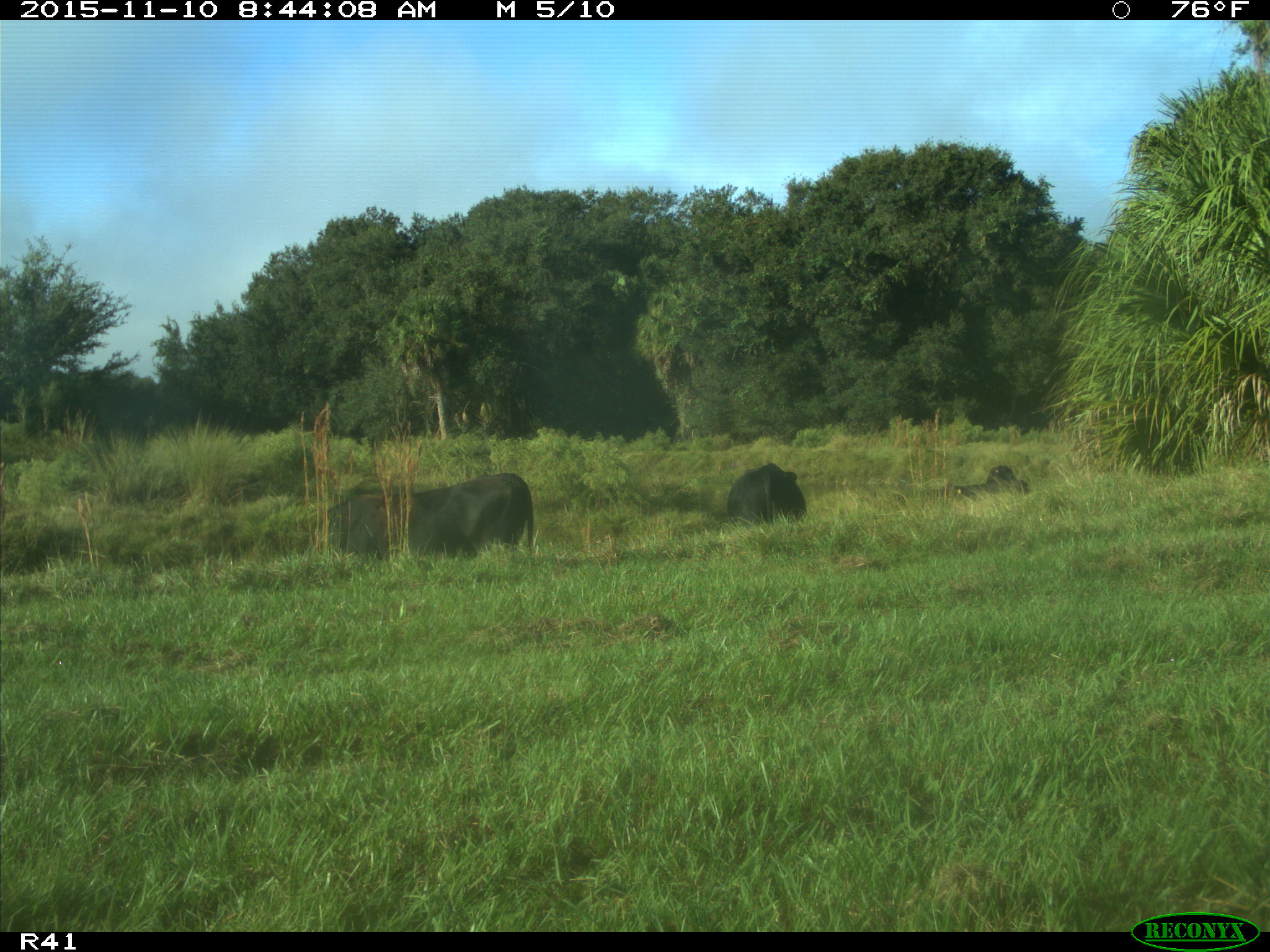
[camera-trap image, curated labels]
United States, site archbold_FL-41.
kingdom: Animalia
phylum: Chordata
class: Mammalia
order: Artiodactyla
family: Bovidae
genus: Bos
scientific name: Bos taurus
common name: domestic cow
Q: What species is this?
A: Bos taurus (domestic cow).